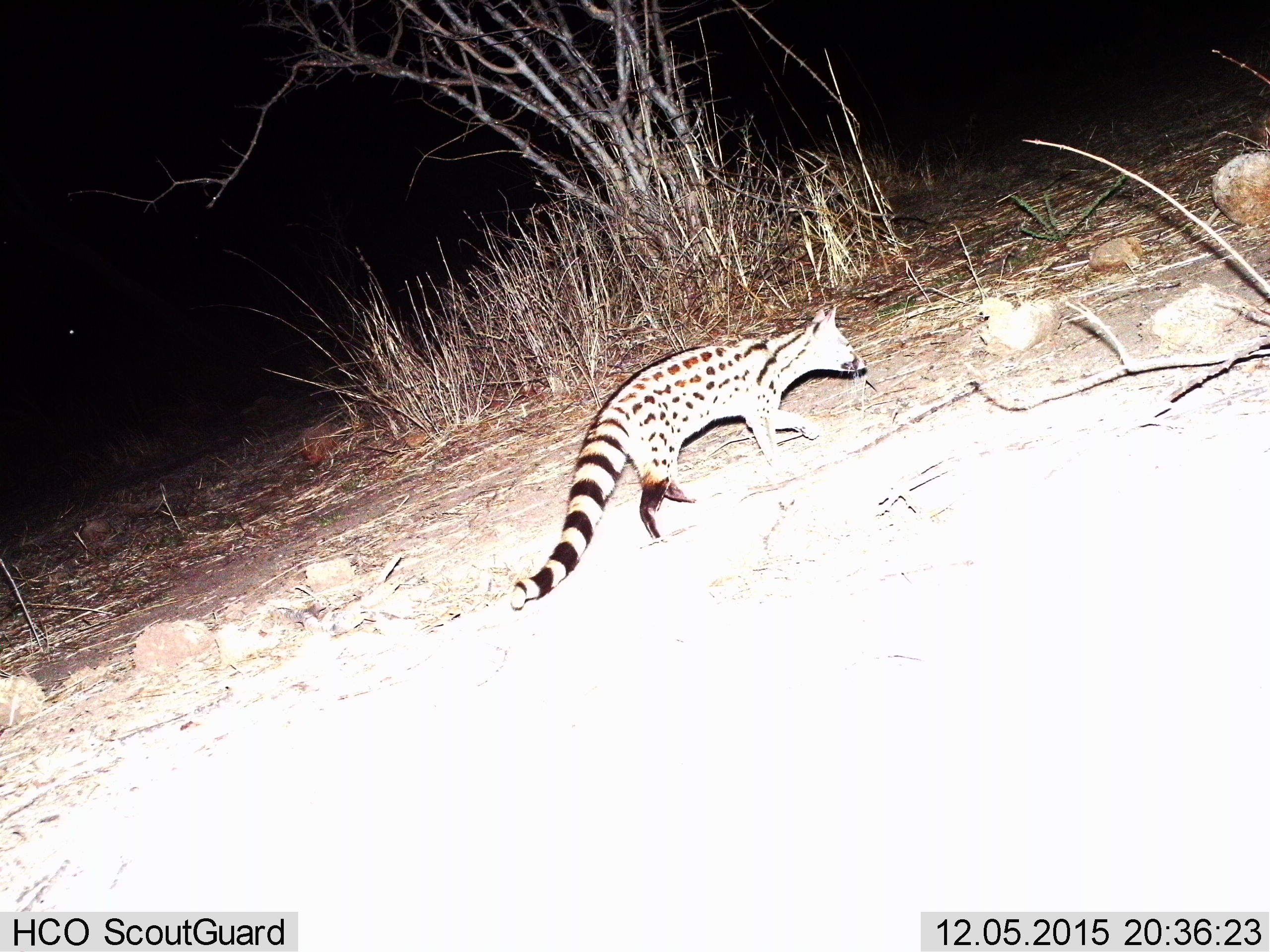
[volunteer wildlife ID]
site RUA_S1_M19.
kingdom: Animalia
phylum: Chordata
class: Mammalia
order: Carnivora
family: Viverridae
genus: Genetta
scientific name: Genetta genetta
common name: small-spotted genet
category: genetcommonsmallspotted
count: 1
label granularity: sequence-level